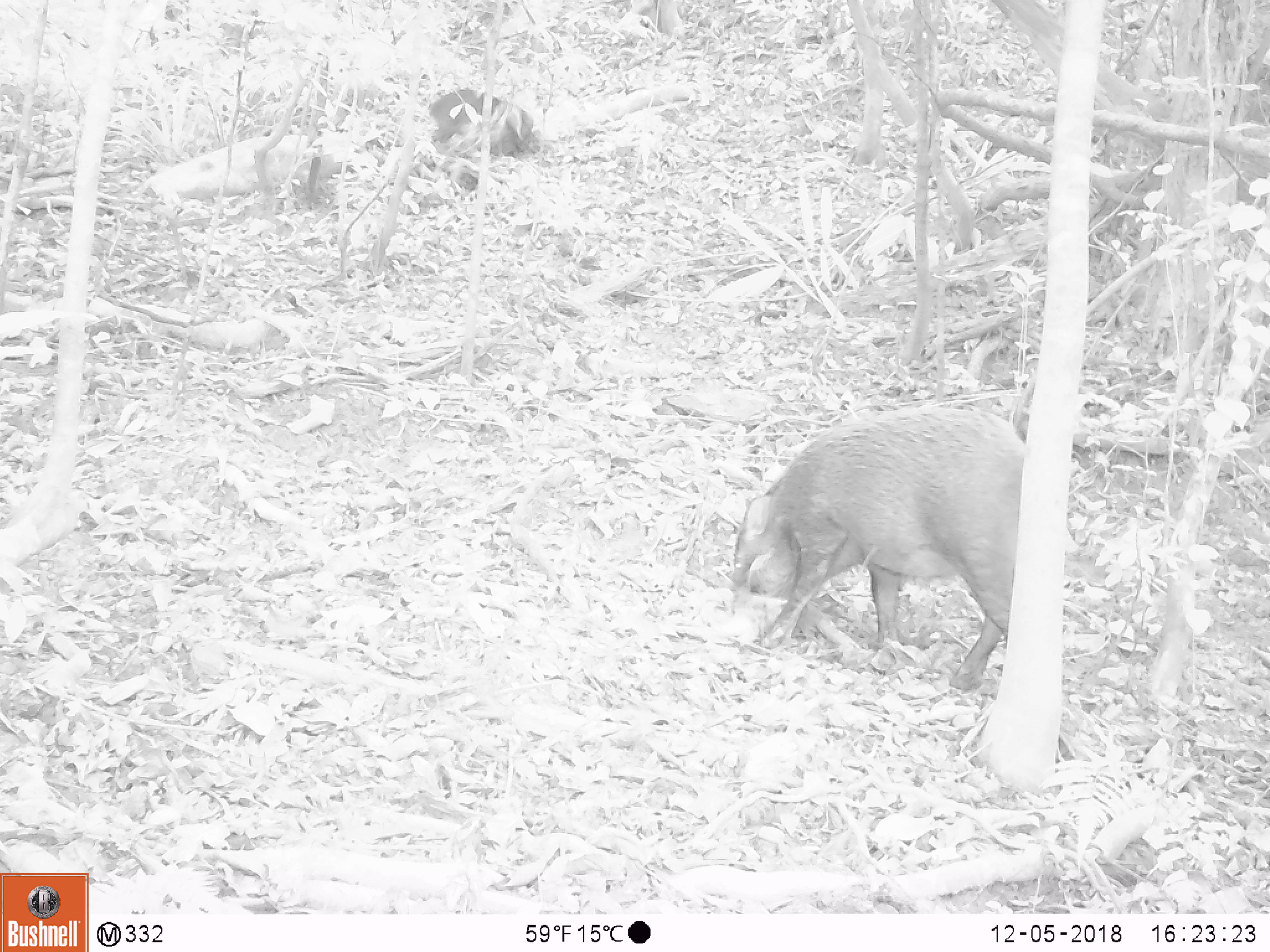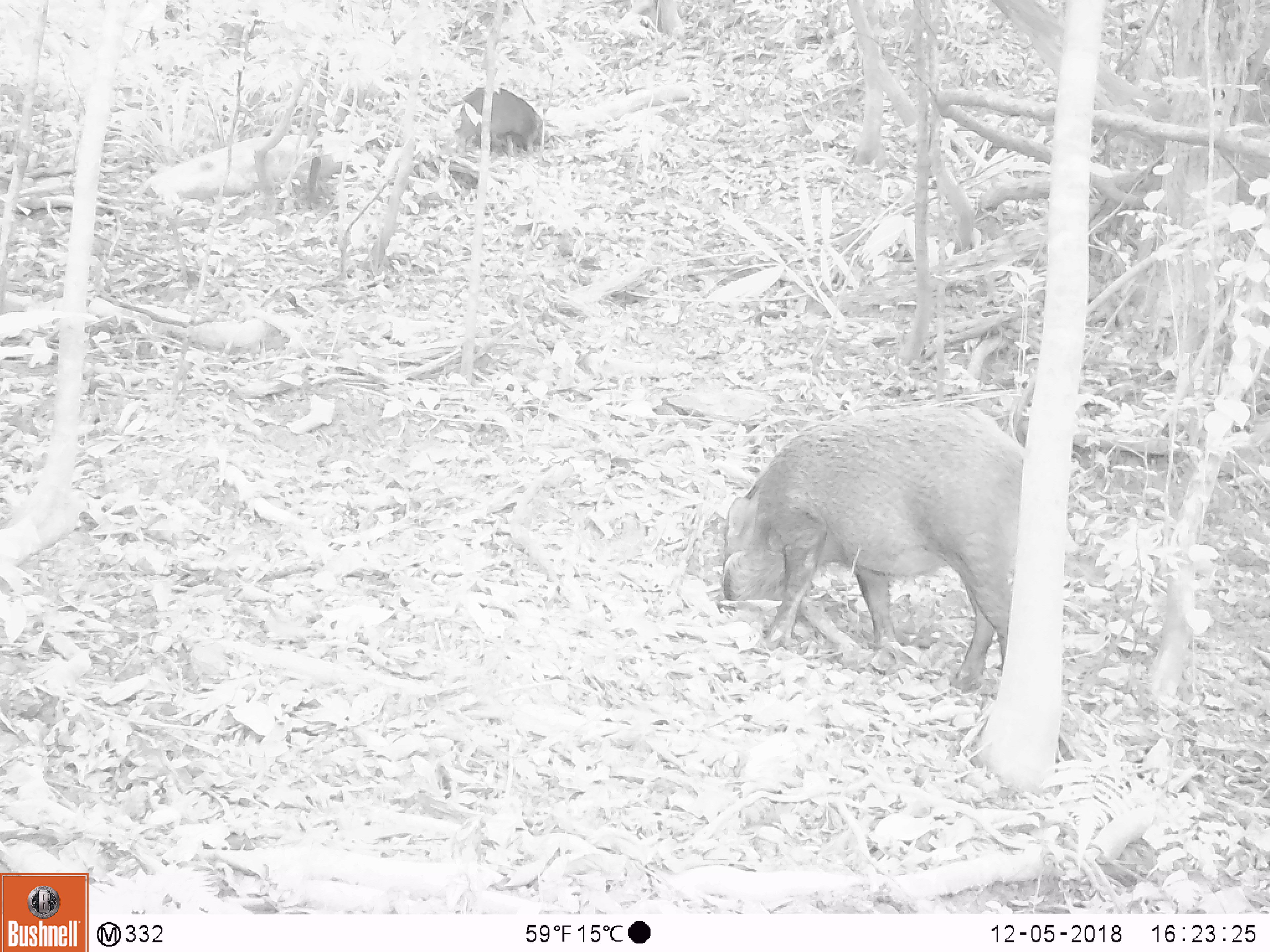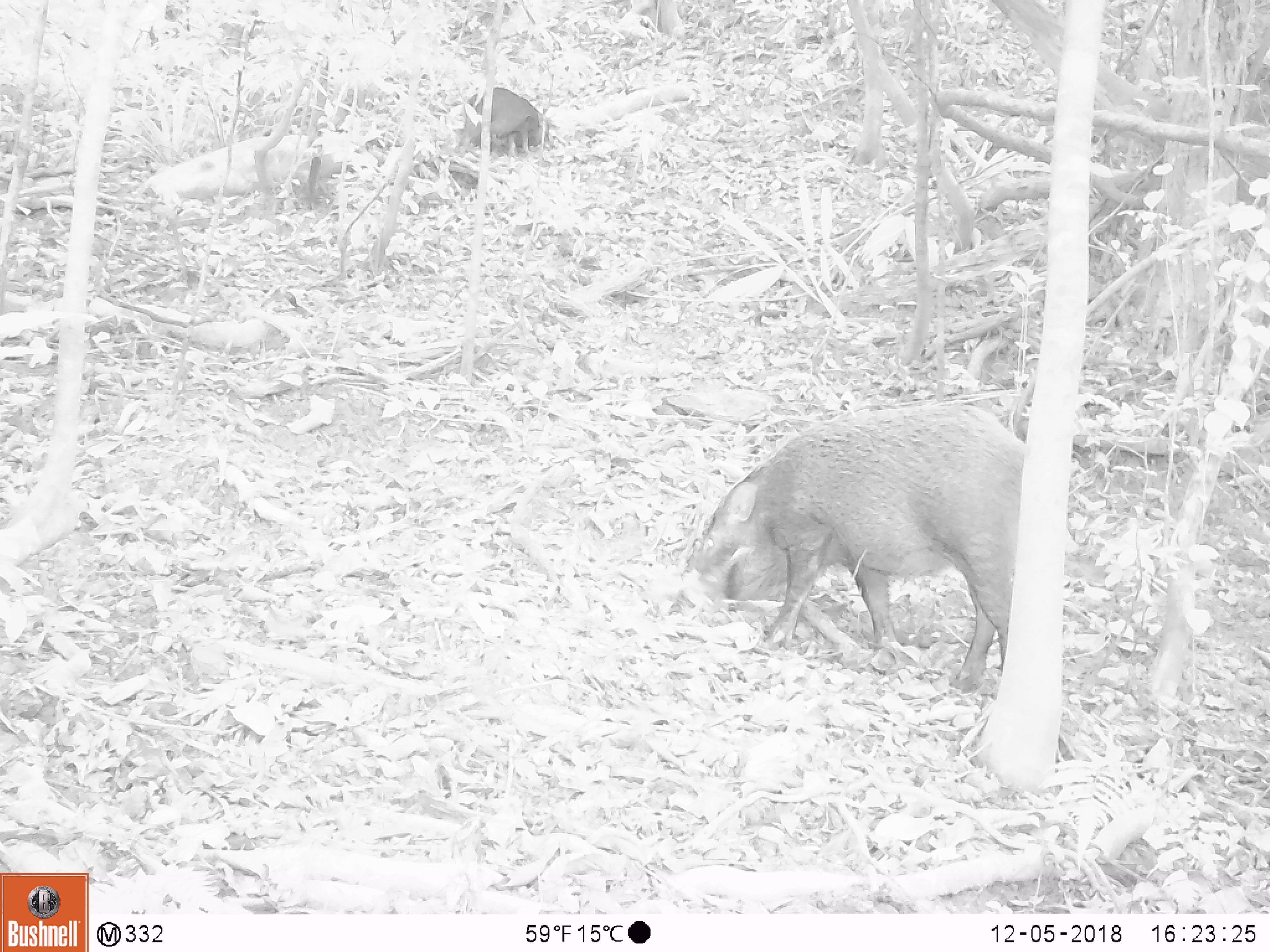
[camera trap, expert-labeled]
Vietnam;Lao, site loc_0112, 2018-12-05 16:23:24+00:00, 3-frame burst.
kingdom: Animalia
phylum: Chordata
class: Mammalia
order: Artiodactyla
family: Suidae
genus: Sus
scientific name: Sus scrofa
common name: eurasian wild pig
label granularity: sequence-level